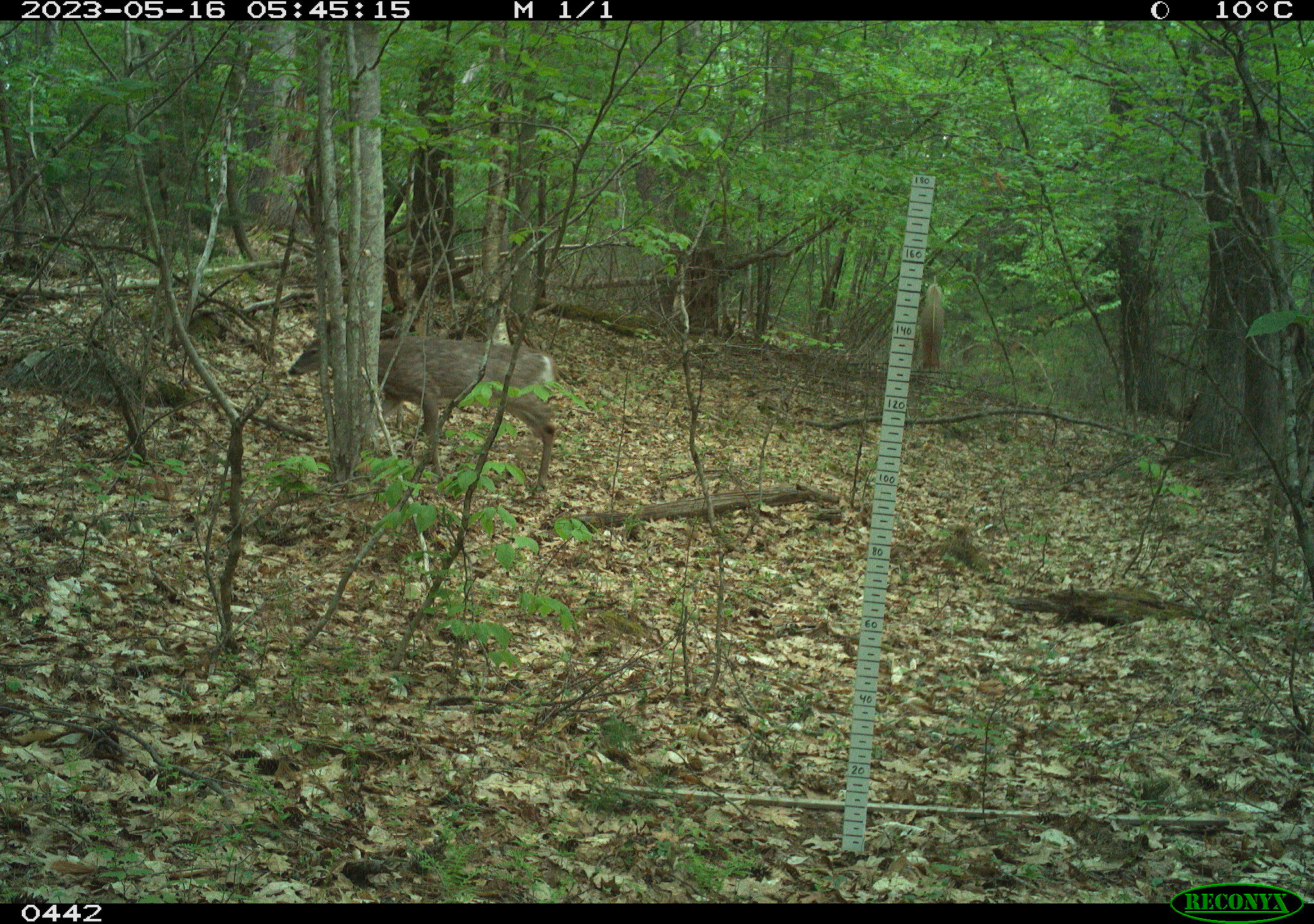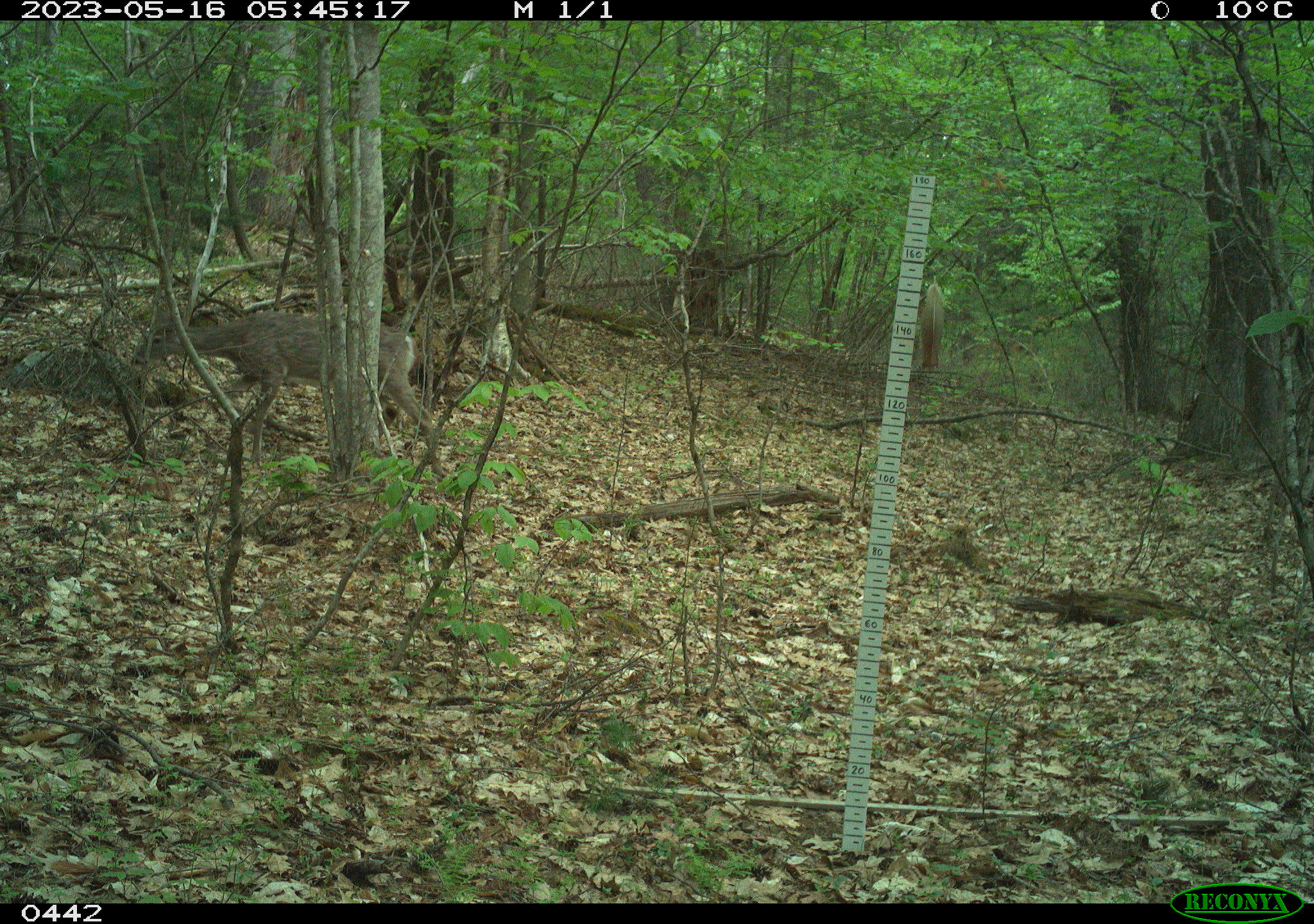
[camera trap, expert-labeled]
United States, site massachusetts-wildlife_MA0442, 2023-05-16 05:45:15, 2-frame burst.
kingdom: Animalia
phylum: Chordata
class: Mammalia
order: Artiodactyla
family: Cervidae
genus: Odocoileus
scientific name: Odocoileus virginianus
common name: white-tailed deer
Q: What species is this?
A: White-tailed deer (Odocoileus virginianus).